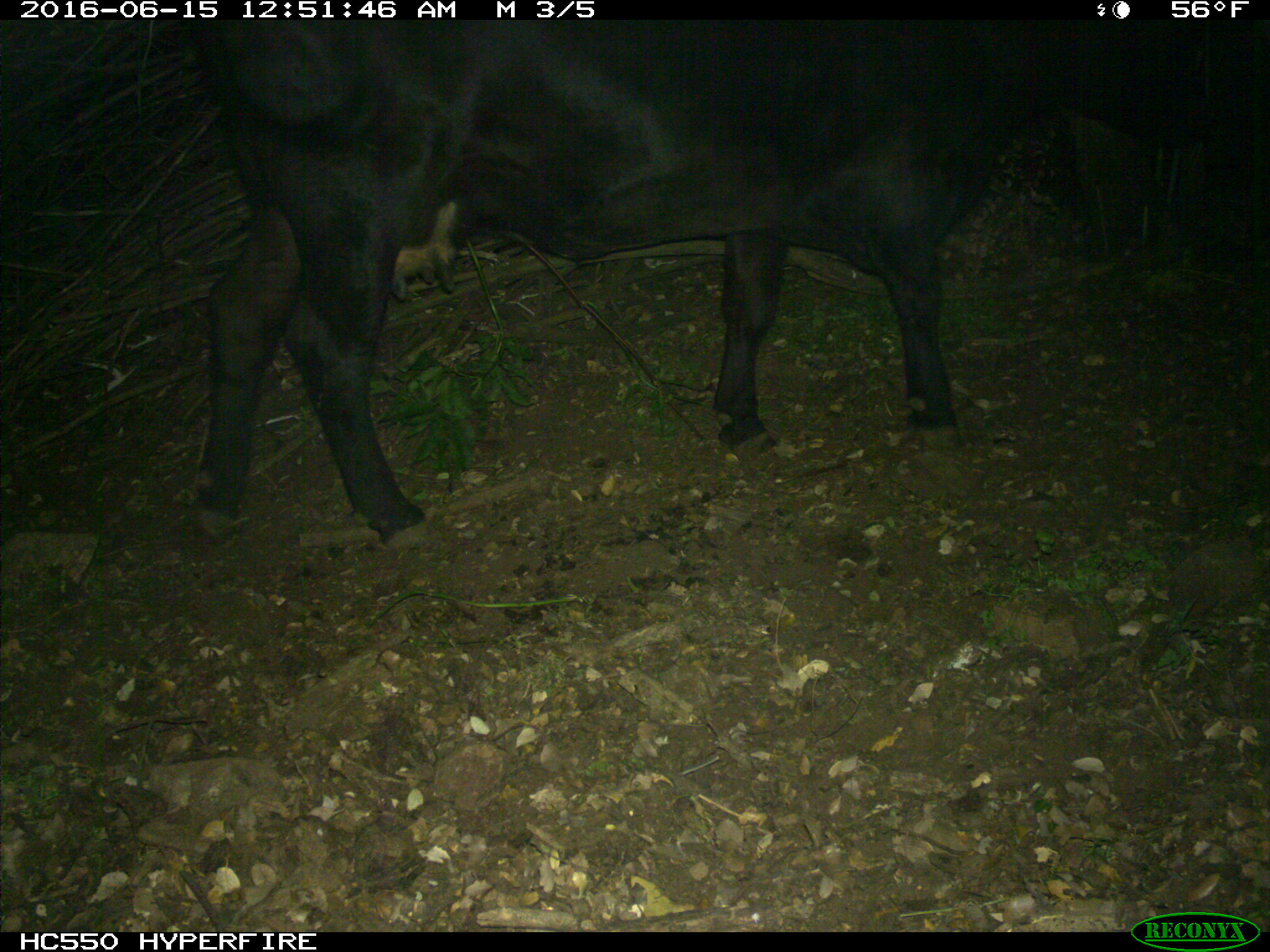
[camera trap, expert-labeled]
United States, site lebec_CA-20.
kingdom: Animalia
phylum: Chordata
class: Mammalia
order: Artiodactyla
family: Bovidae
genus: Bos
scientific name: Bos taurus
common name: domestic cow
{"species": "Bos taurus (domestic cow)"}